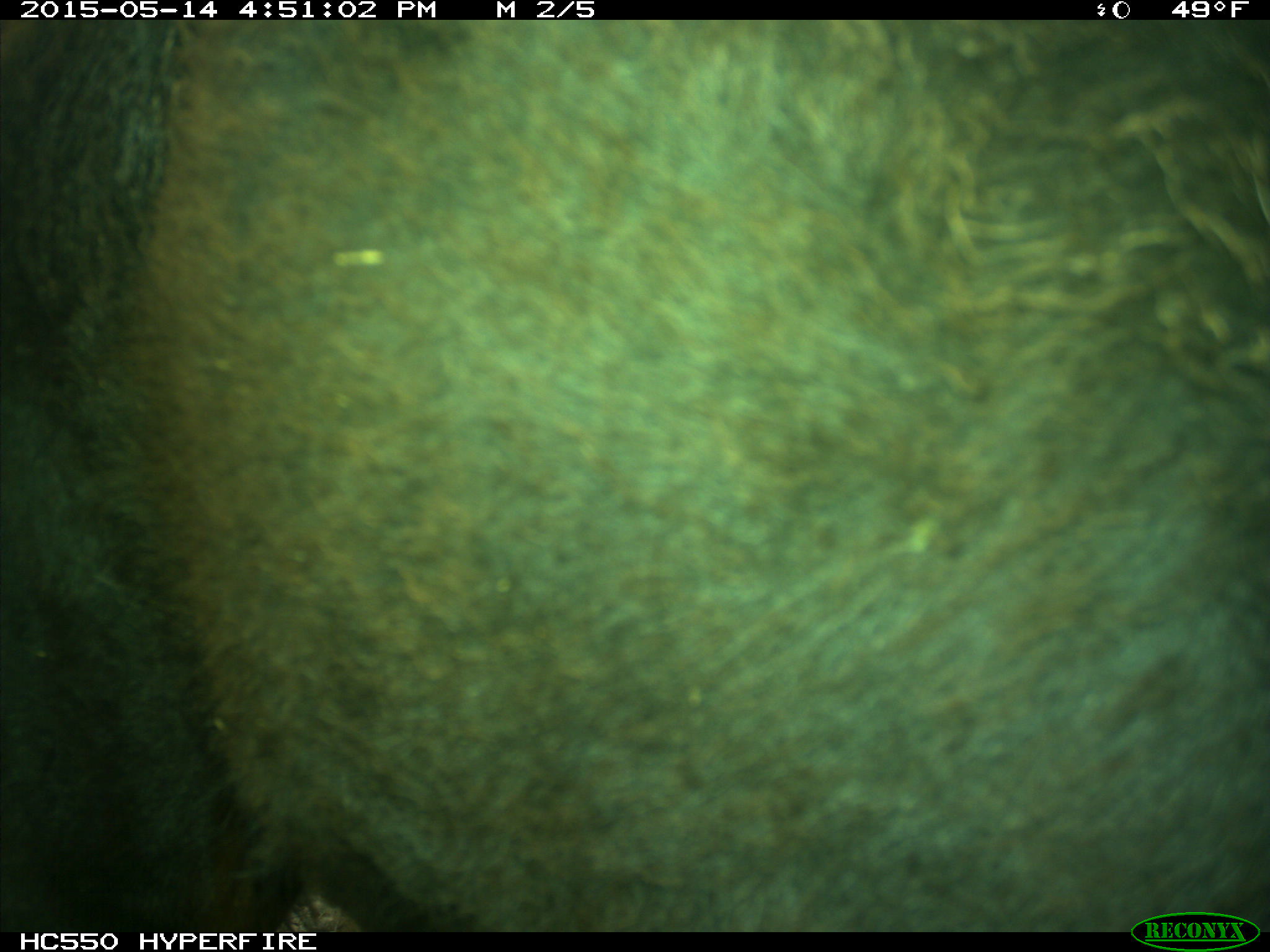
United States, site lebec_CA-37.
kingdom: Animalia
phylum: Chordata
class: Mammalia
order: Artiodactyla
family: Bovidae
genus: Bos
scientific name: Bos taurus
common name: domestic cow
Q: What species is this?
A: Bos taurus (domestic cow).